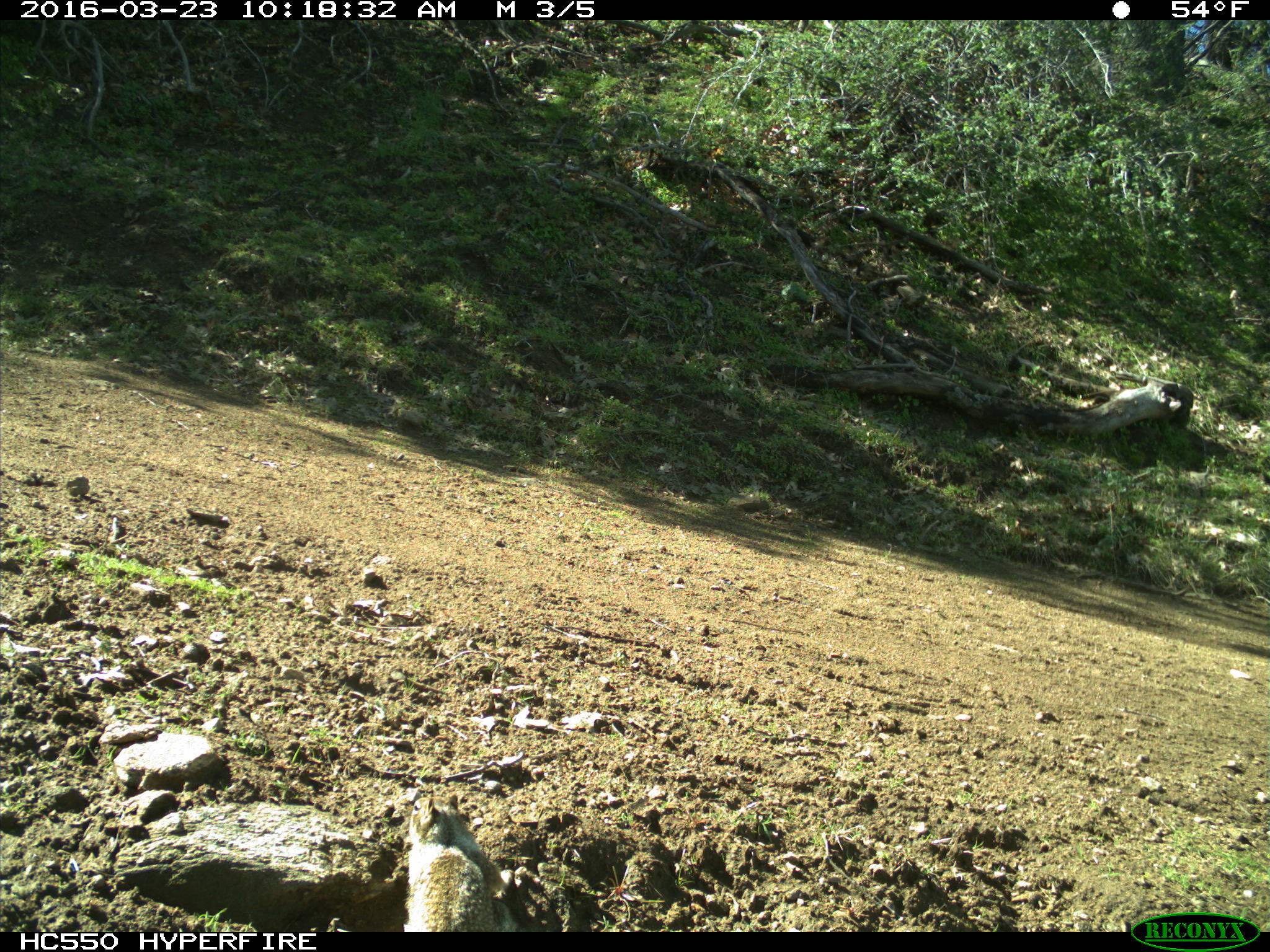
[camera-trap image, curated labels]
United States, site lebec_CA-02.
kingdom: Animalia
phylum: Chordata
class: Mammalia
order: Rodentia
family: Sciuridae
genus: Otospermophilus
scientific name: Otospermophilus beecheyi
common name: california ground squirrel